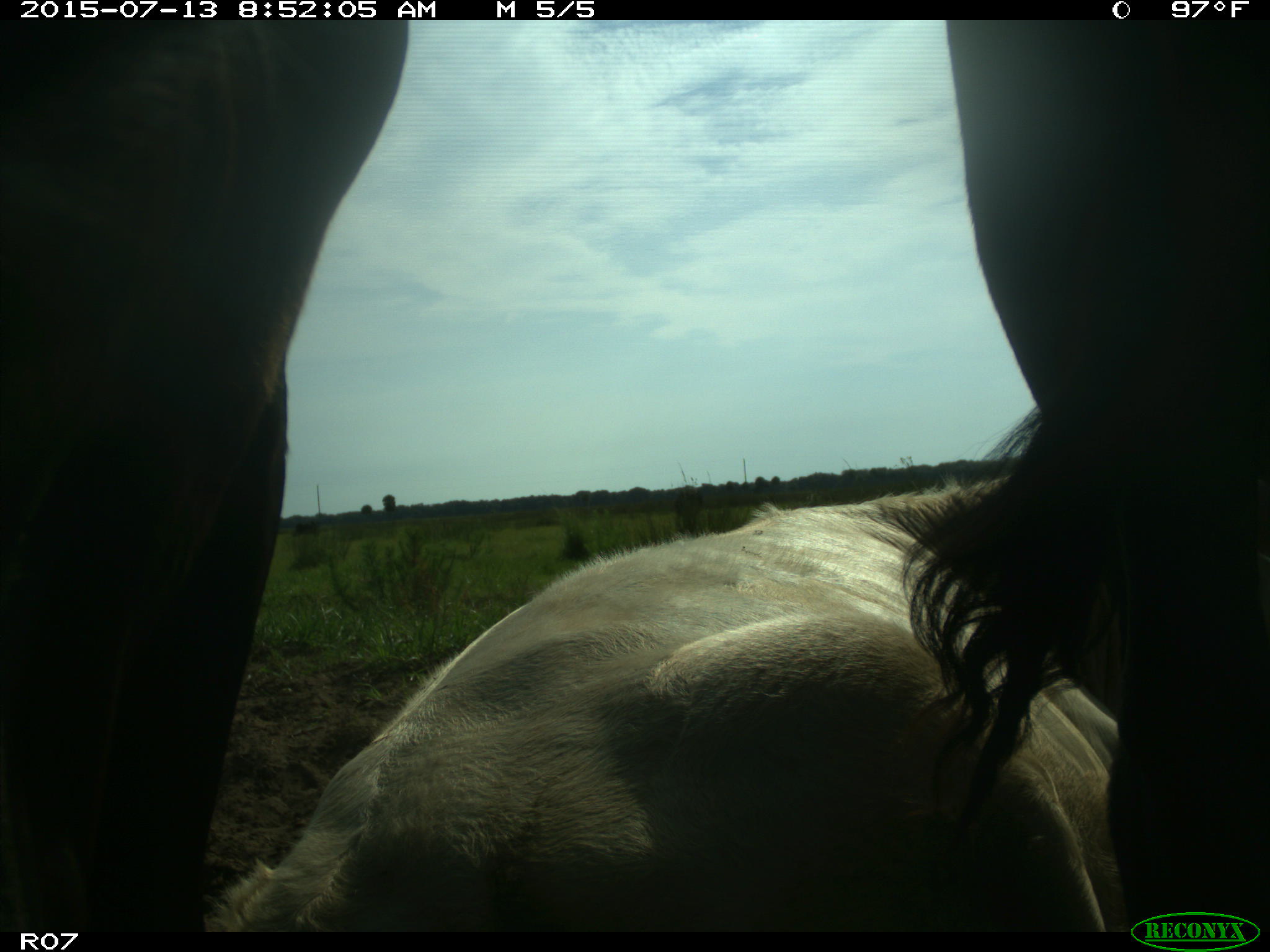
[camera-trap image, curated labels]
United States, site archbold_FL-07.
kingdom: Animalia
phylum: Chordata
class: Mammalia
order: Artiodactyla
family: Bovidae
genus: Bos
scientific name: Bos taurus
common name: domestic cow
Bos taurus (domestic cow).